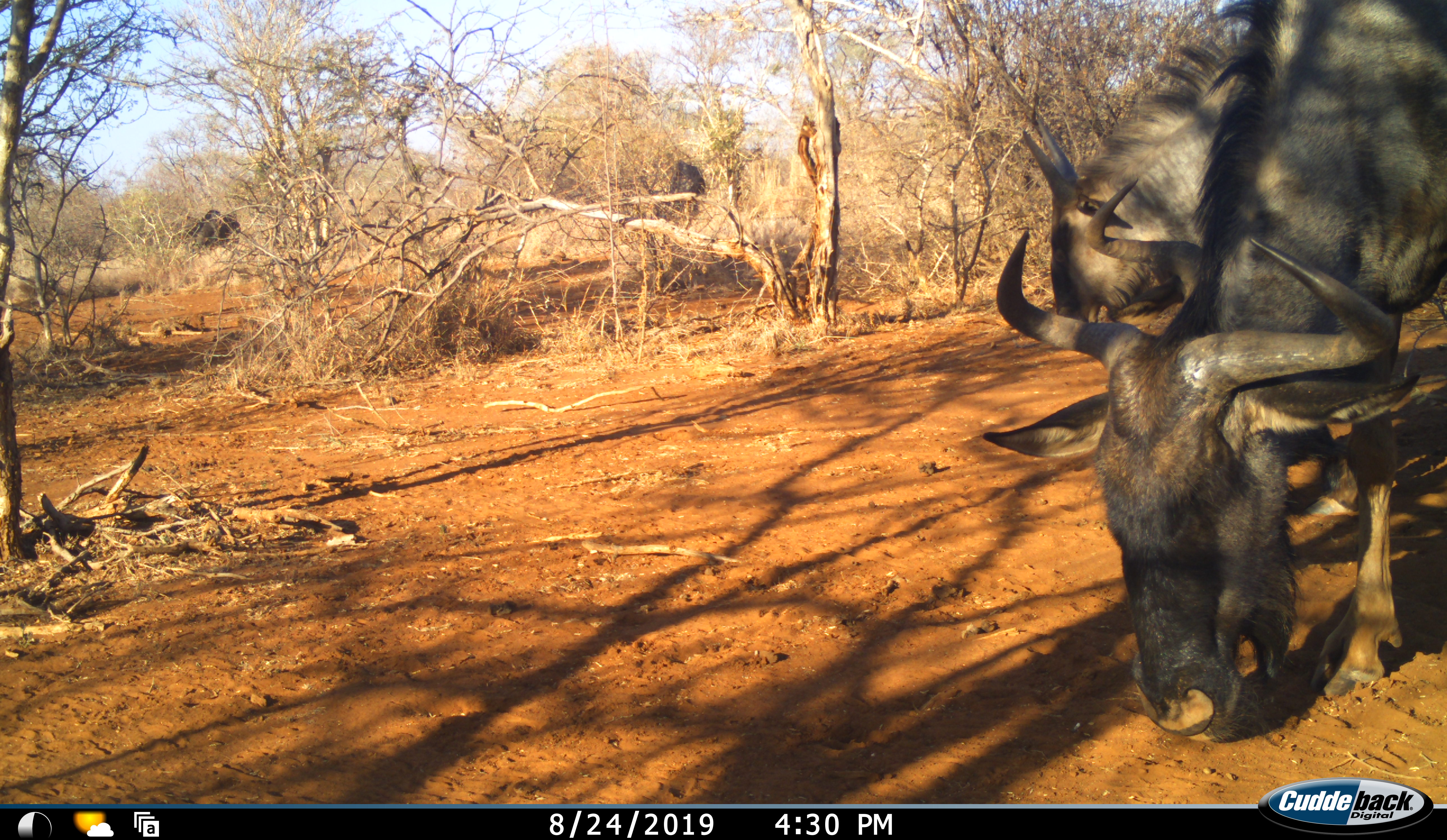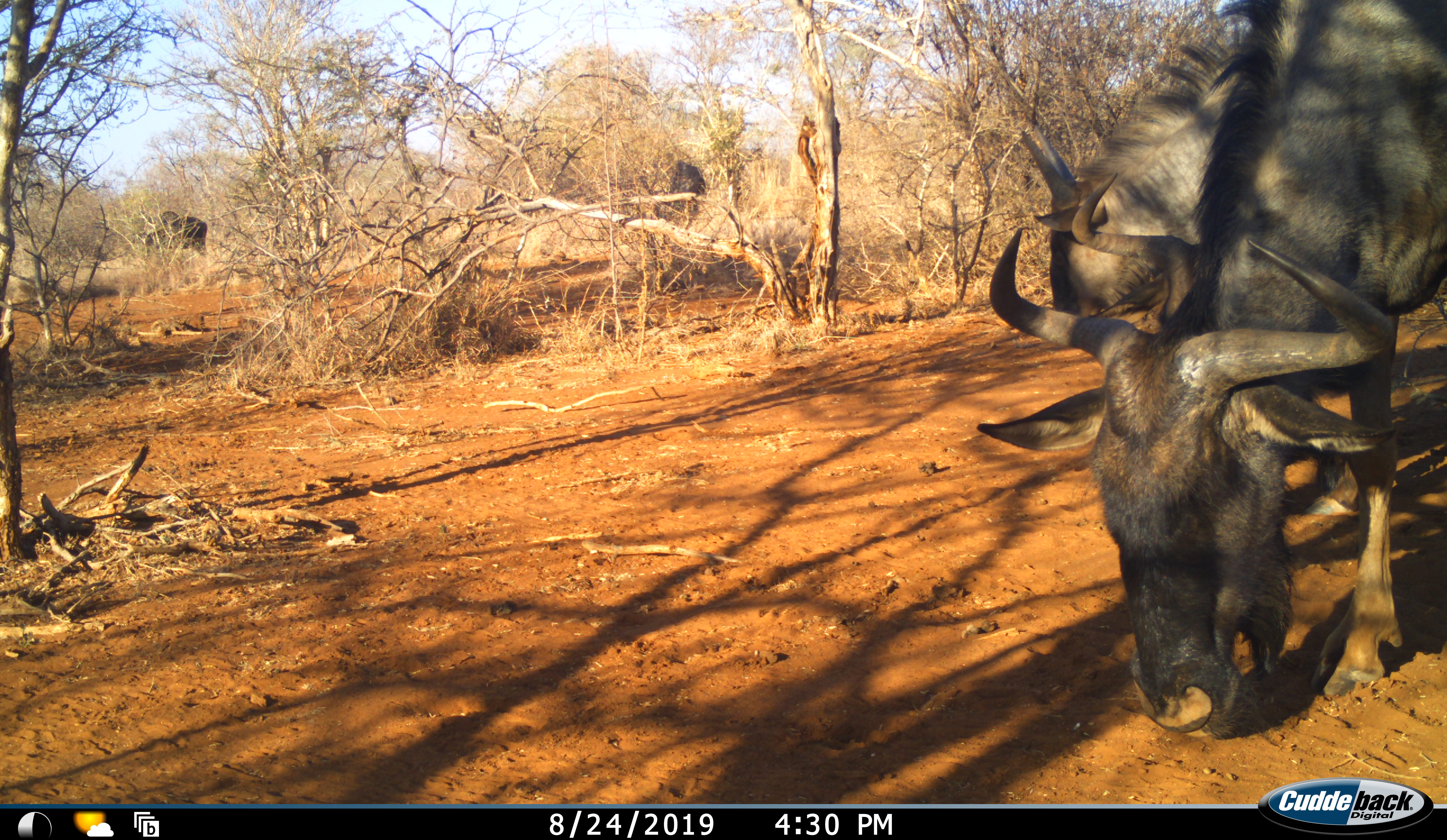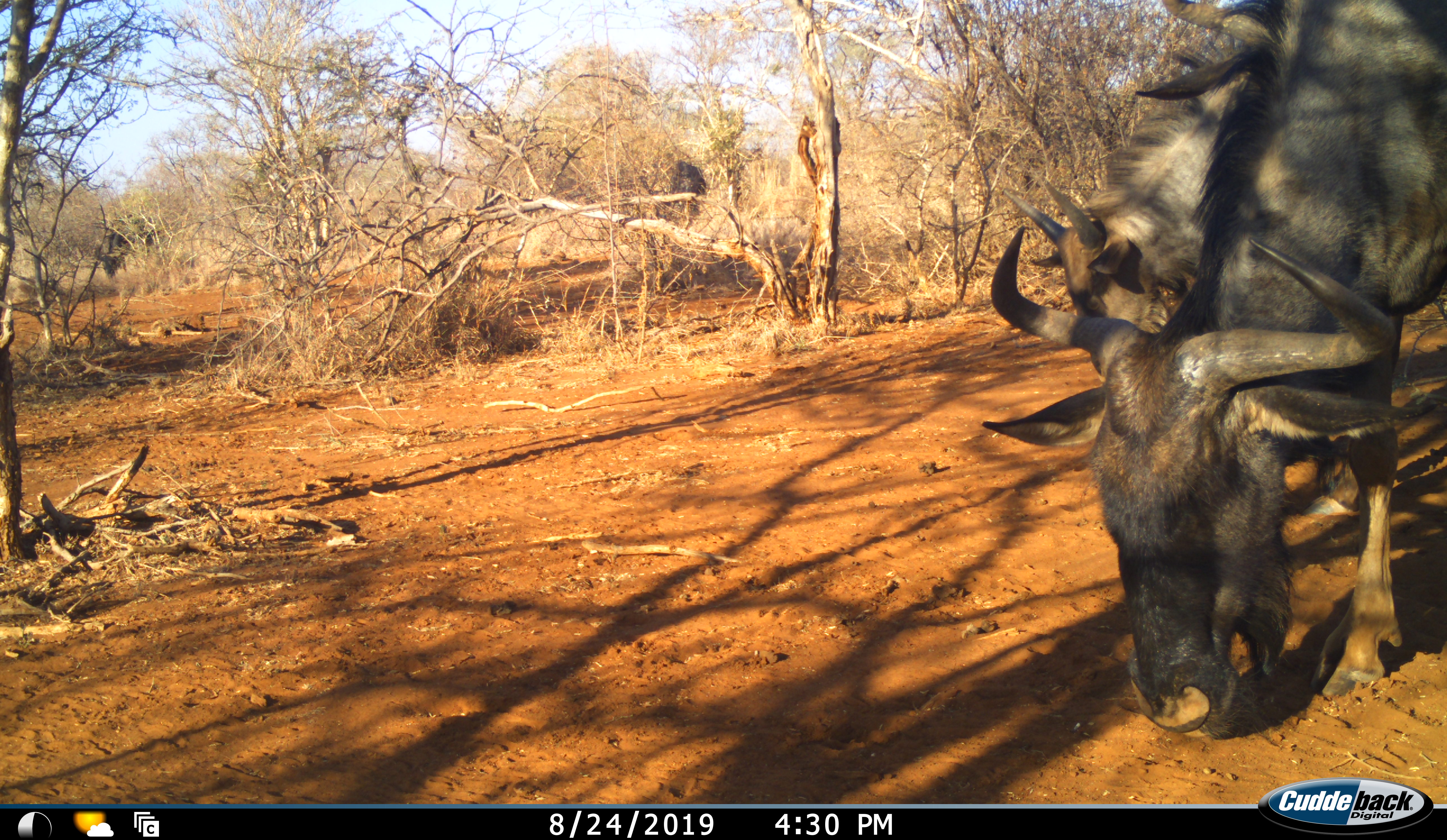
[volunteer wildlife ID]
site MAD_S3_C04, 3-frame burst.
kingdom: Animalia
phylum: Chordata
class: Mammalia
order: Artiodactyla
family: Bovidae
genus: Connochaetes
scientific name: Connochaetes taurinus taurinus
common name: blue wildebeest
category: wildebeestblue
Wildebeestblue (blue wildebeest) (Connochaetes taurinus taurinus), count 3. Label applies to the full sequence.